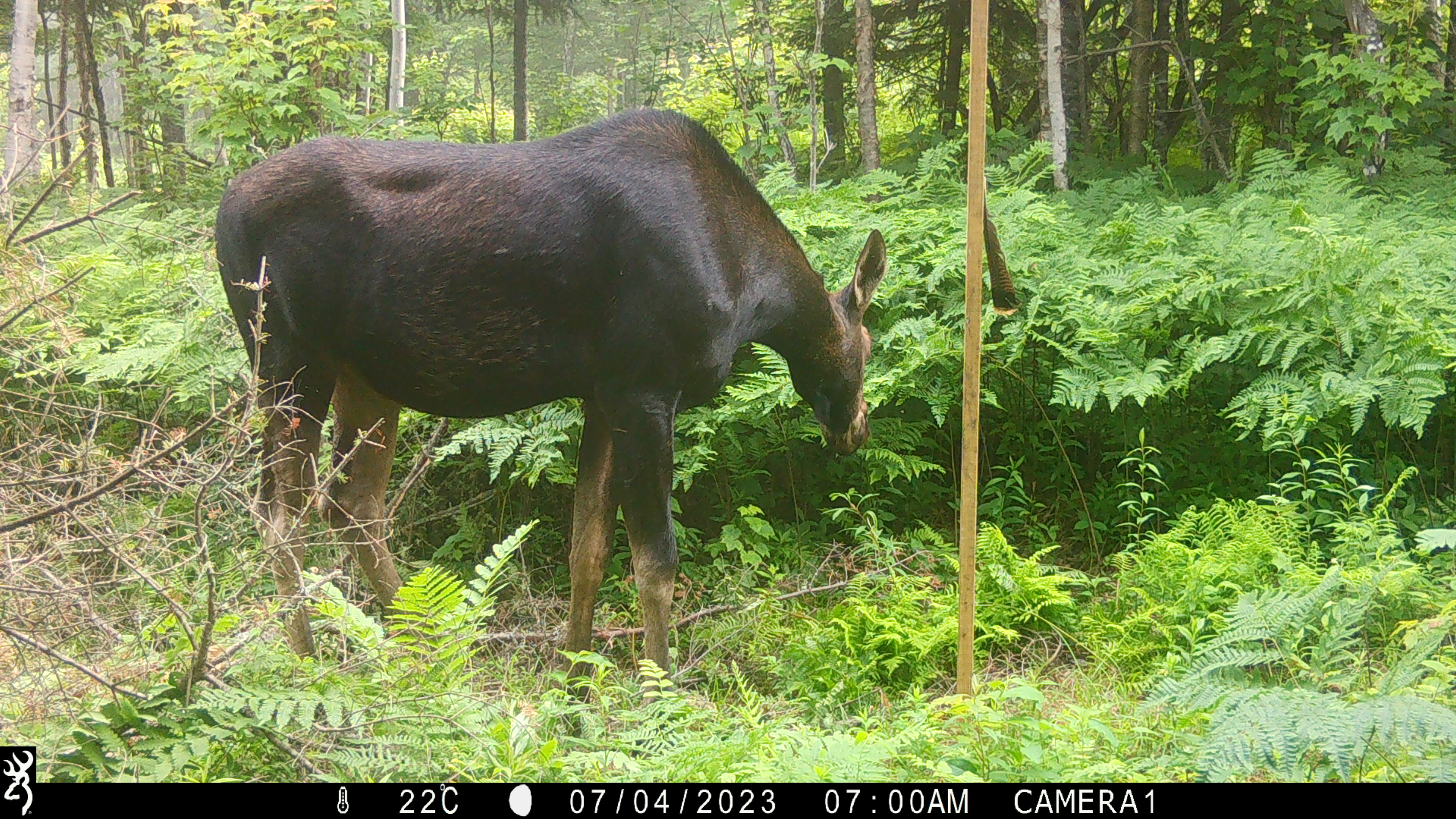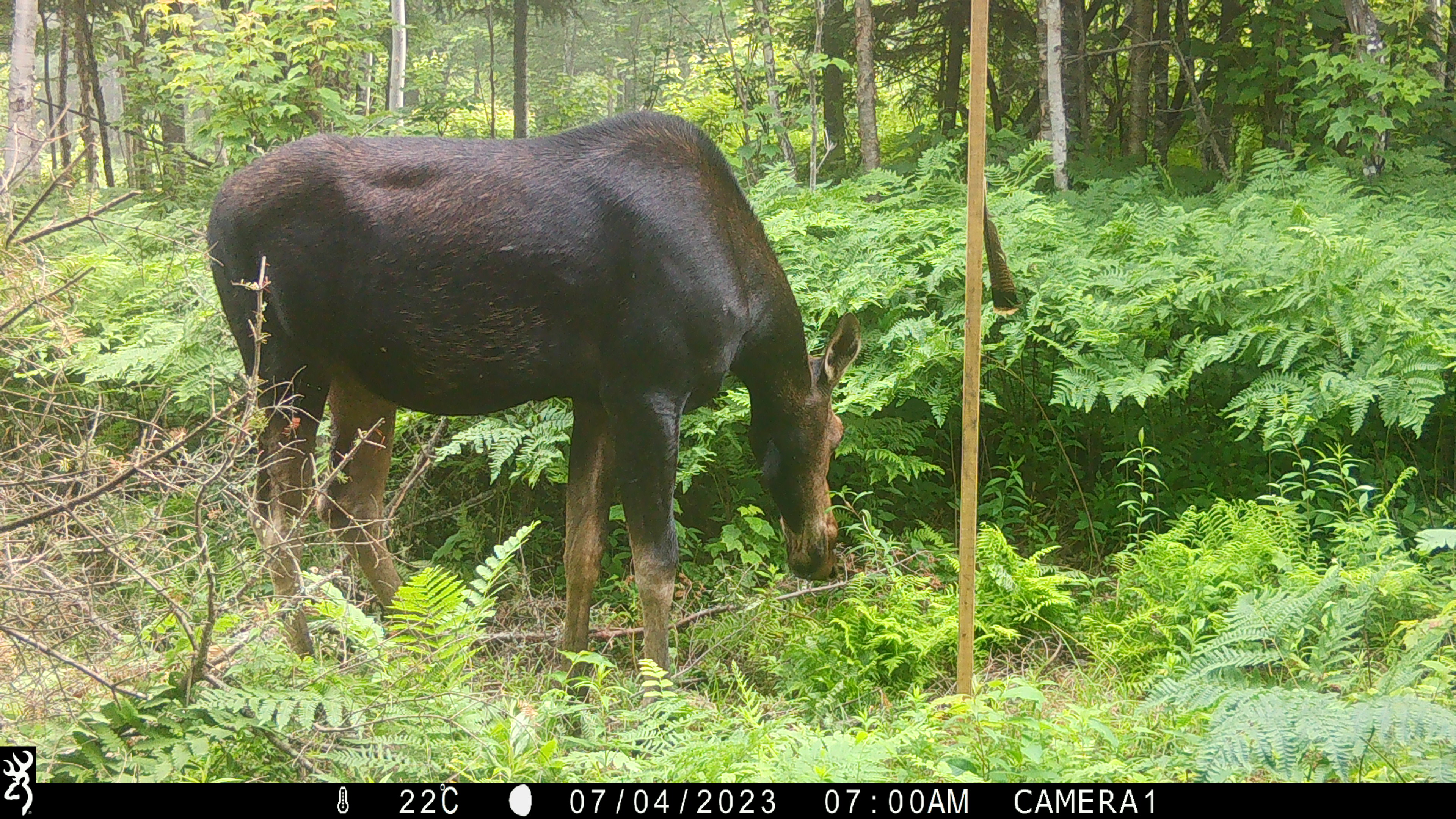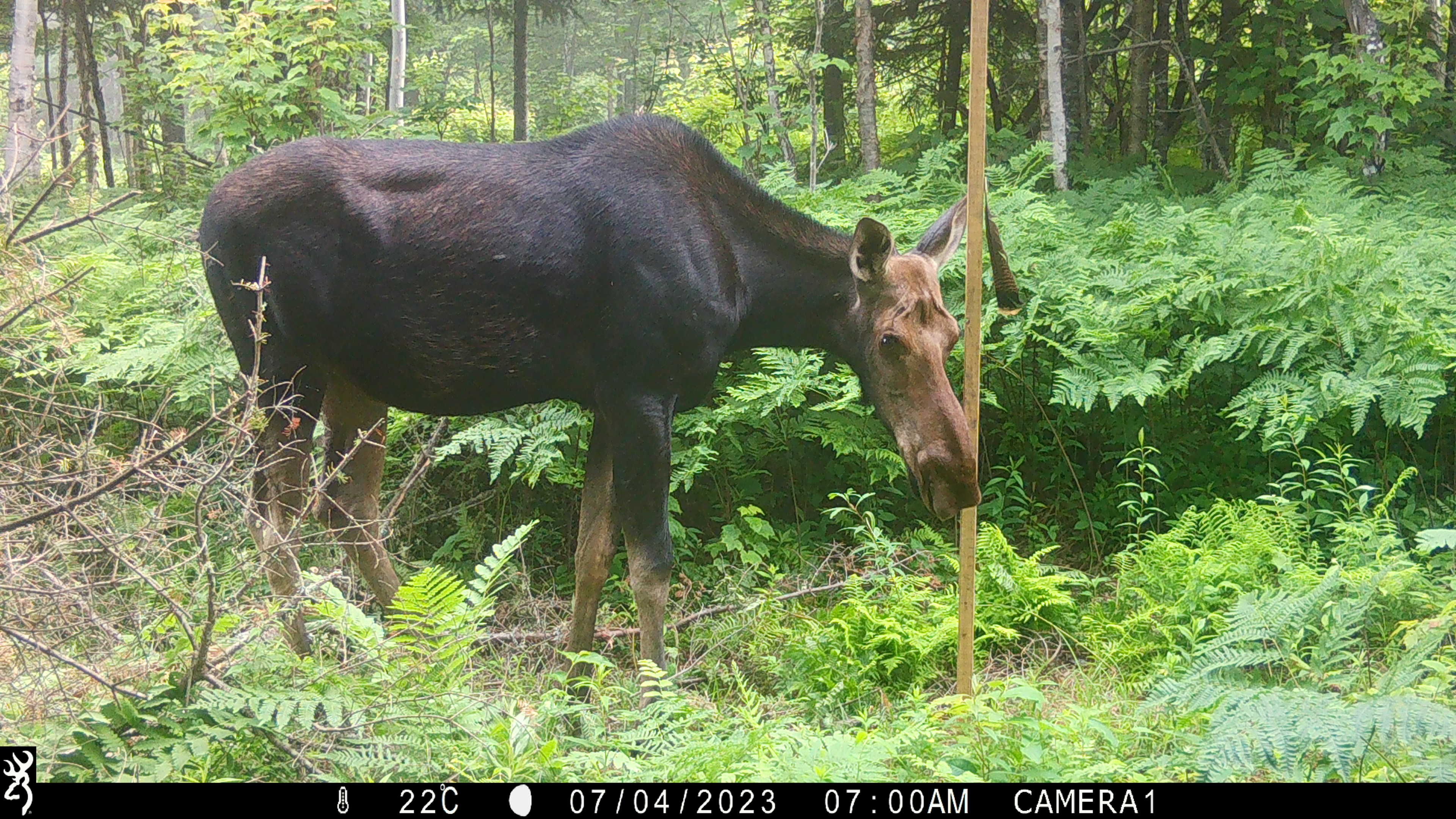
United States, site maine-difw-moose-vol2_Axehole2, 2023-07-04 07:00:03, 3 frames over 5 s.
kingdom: Animalia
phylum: Chordata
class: Mammalia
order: Artiodactyla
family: Cervidae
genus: Alces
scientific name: Alces alces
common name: moose